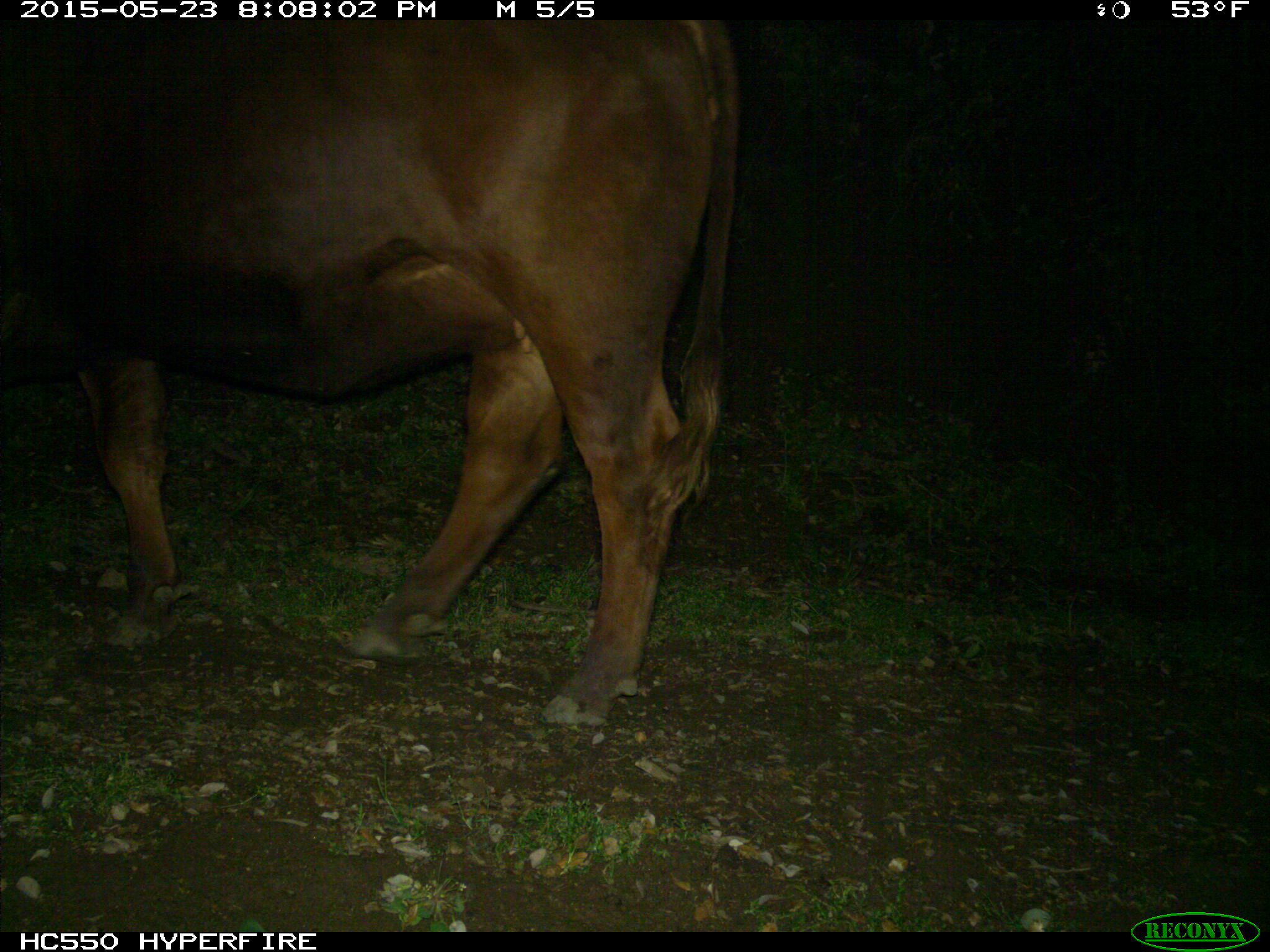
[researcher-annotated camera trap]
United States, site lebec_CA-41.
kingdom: Animalia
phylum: Chordata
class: Mammalia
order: Artiodactyla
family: Bovidae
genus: Bos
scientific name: Bos taurus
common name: domestic cow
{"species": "Bos taurus (domestic cow)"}